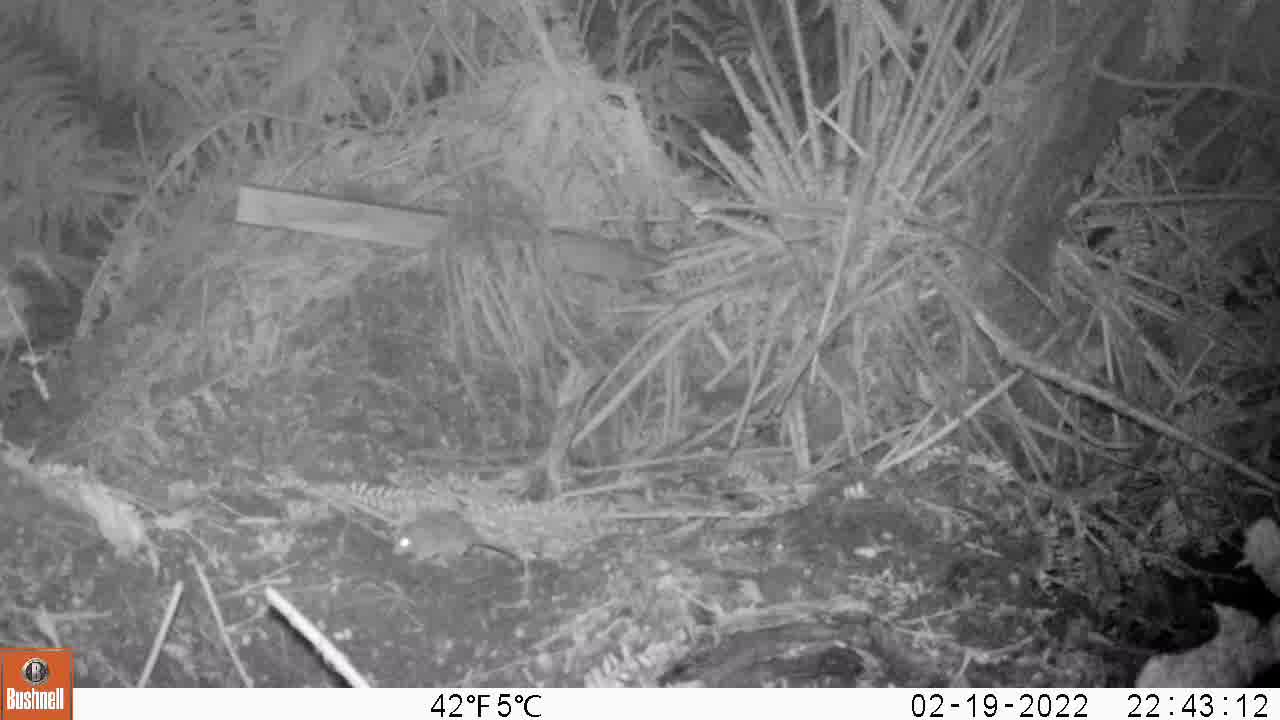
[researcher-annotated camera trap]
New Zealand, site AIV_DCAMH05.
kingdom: Animalia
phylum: Chordata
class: Mammalia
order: Rodentia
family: Muridae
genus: Mus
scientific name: Mus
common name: mouse